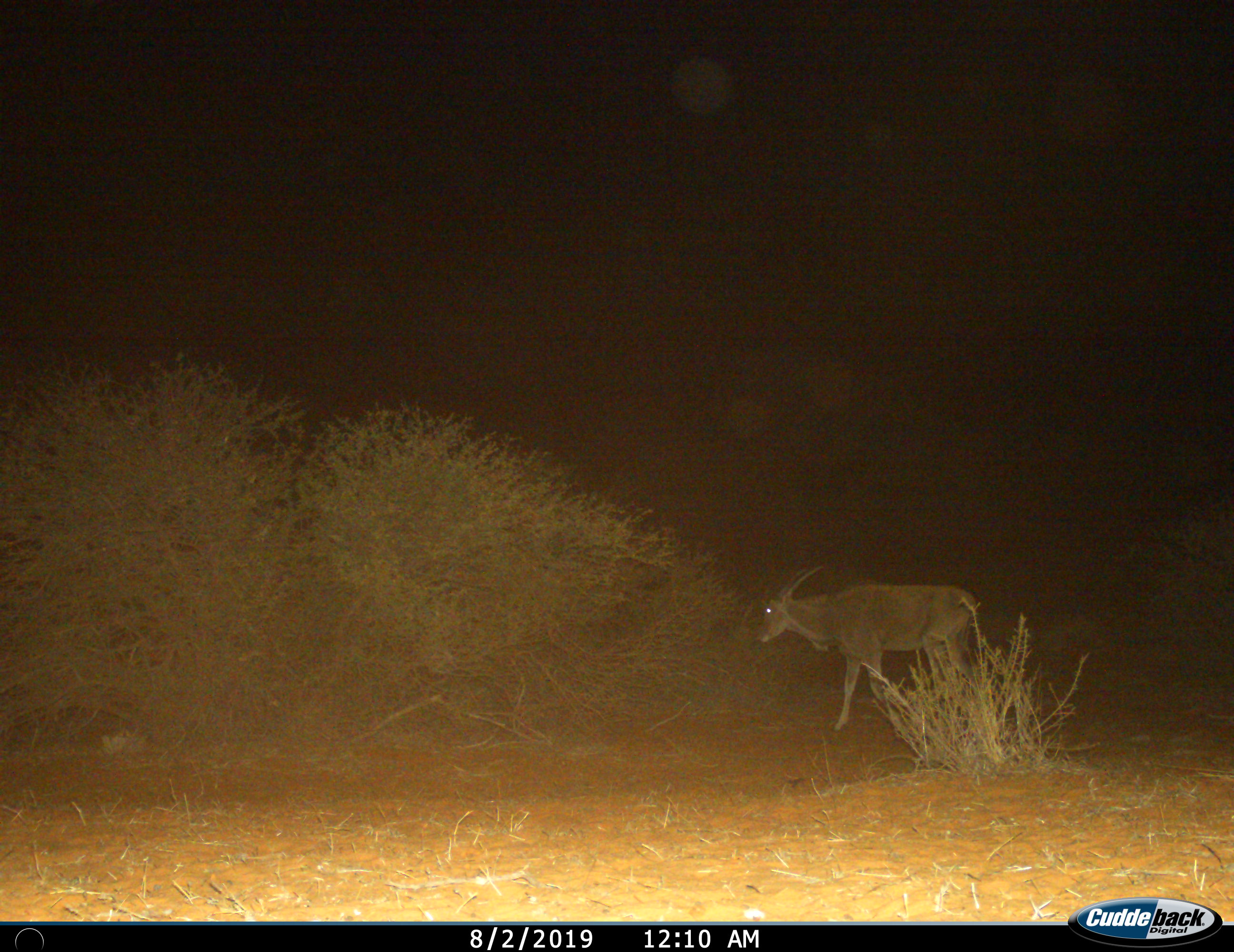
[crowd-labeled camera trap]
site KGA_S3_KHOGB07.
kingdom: Animalia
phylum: Chordata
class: Mammalia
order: Artiodactyla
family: Bovidae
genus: Tragelaphus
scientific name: Tragelaphus oryx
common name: eland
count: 1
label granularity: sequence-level